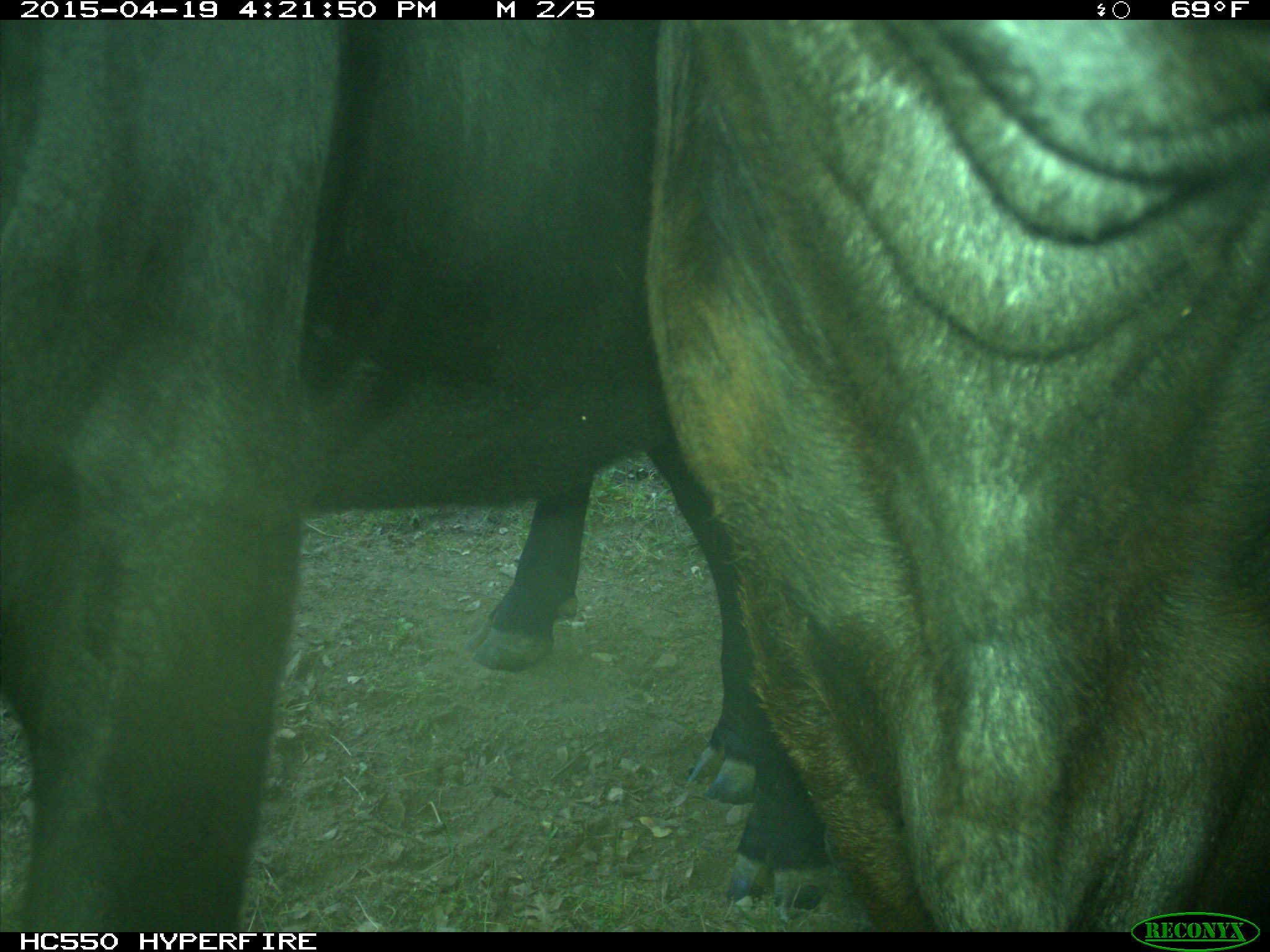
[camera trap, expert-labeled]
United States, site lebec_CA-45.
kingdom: Animalia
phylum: Chordata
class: Mammalia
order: Artiodactyla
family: Bovidae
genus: Bos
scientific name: Bos taurus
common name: domestic cow